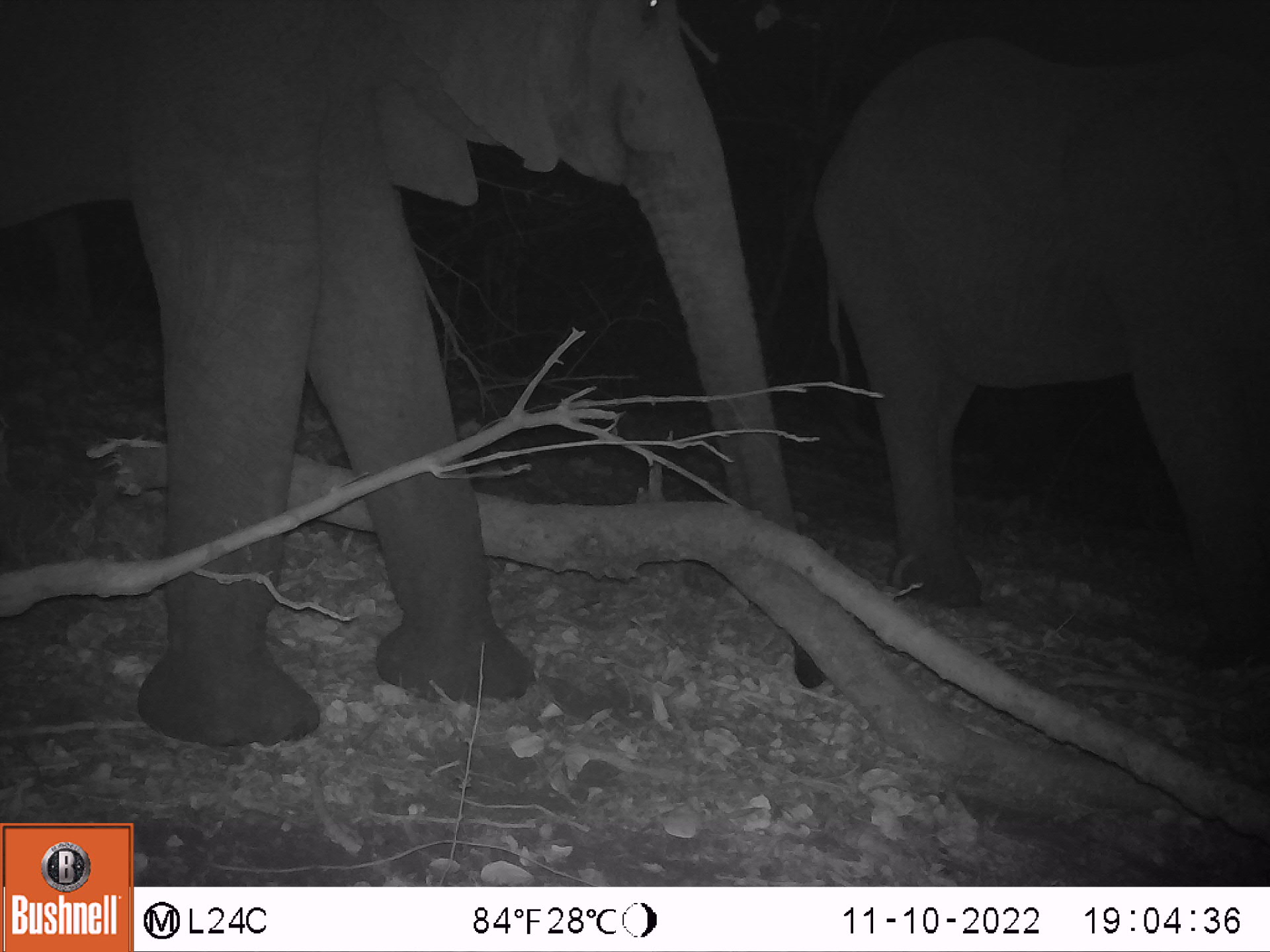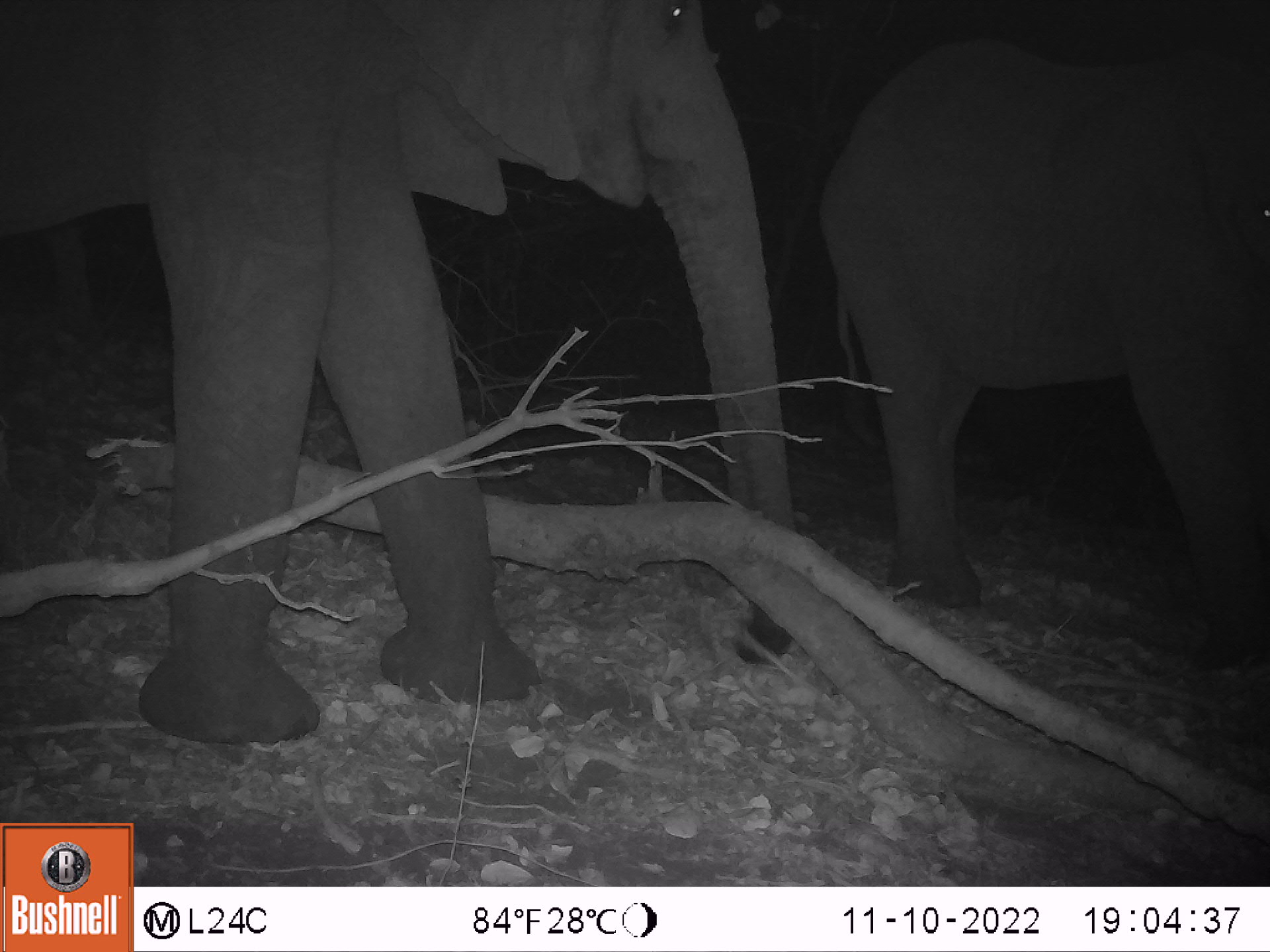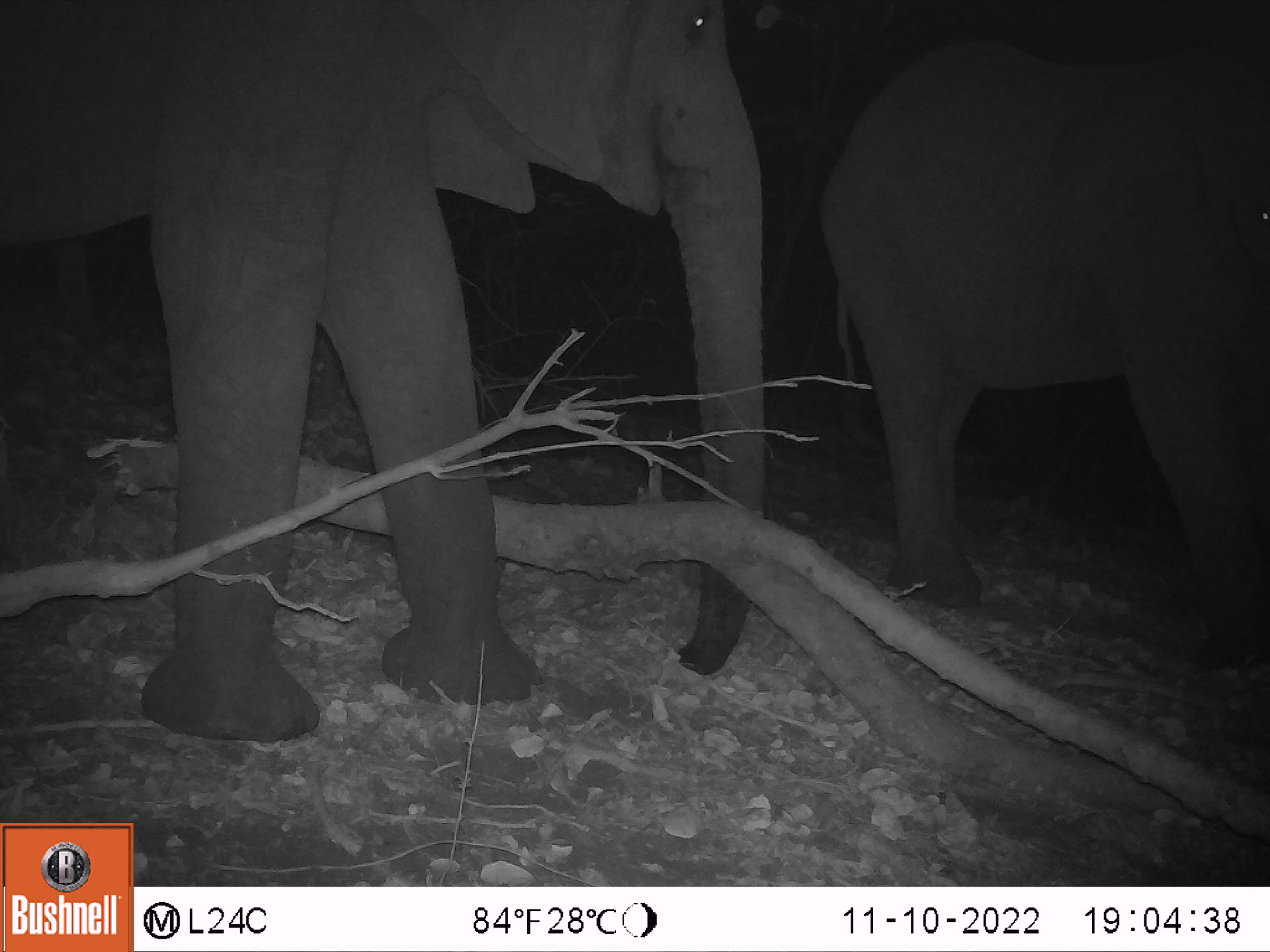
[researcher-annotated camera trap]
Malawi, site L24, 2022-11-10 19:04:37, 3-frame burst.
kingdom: Animalia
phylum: Chordata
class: Mammalia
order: Proboscidea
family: Elephantidae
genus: Loxodonta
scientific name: Loxodonta africana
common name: african savanna elephant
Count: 2.